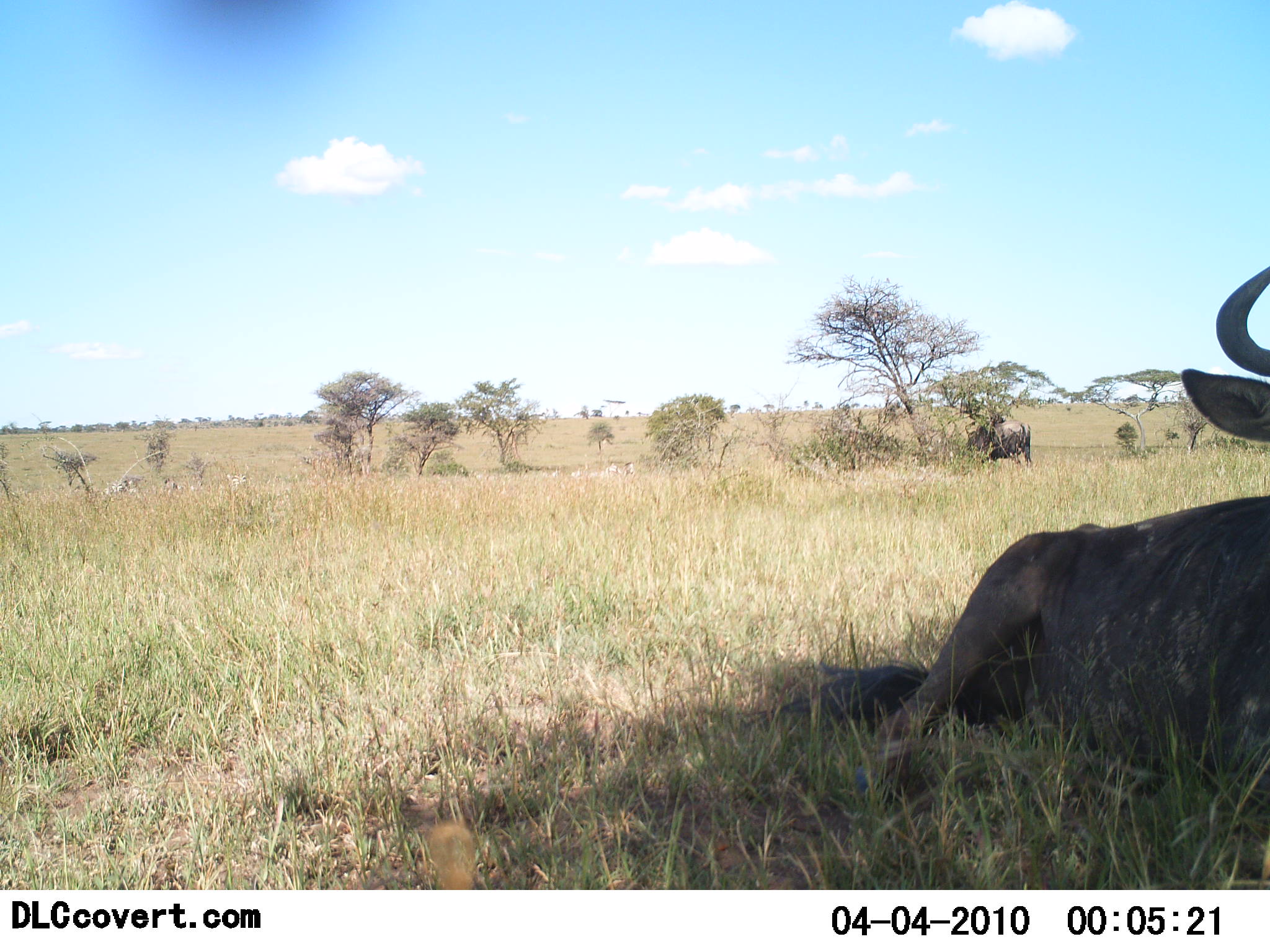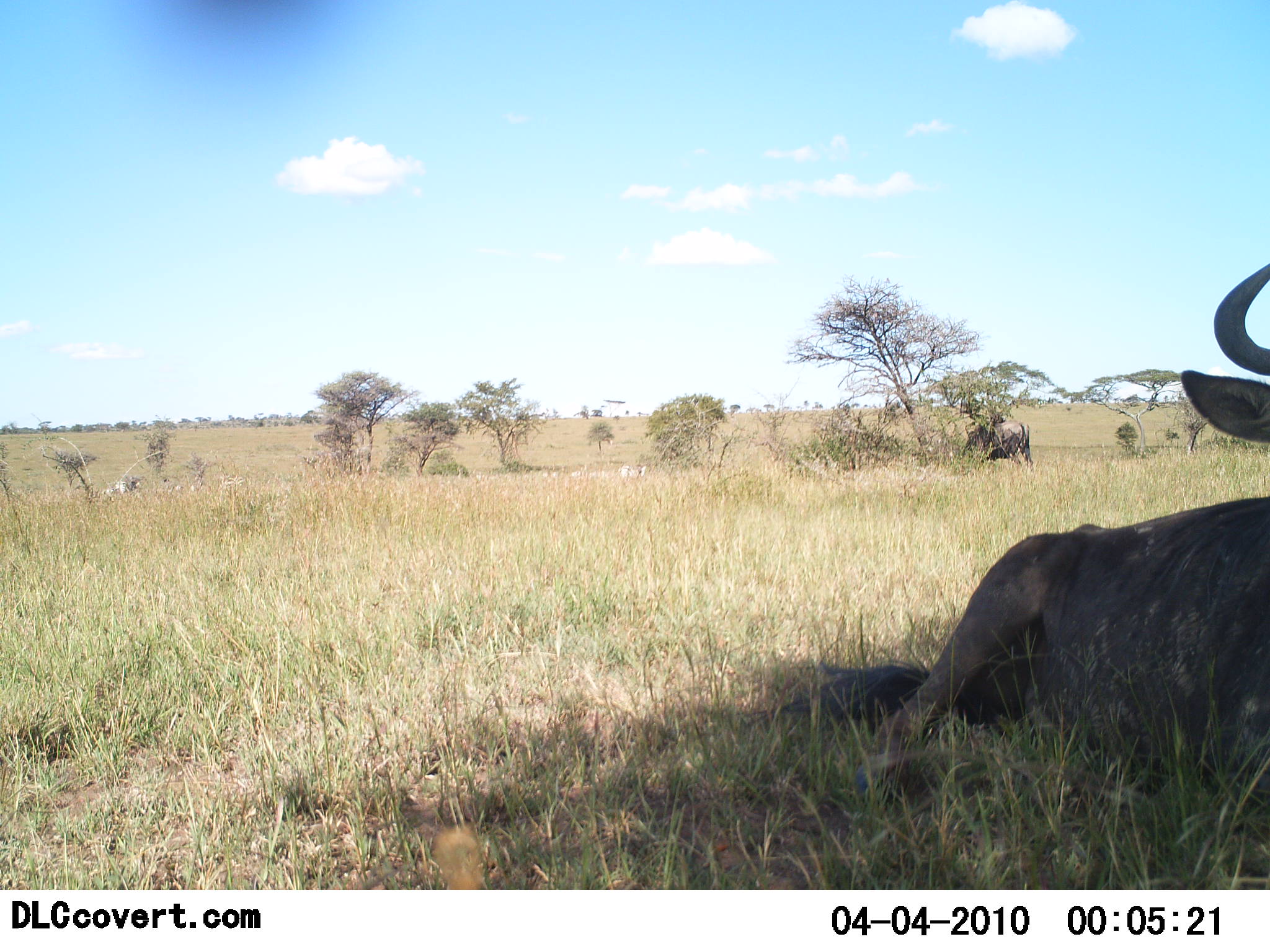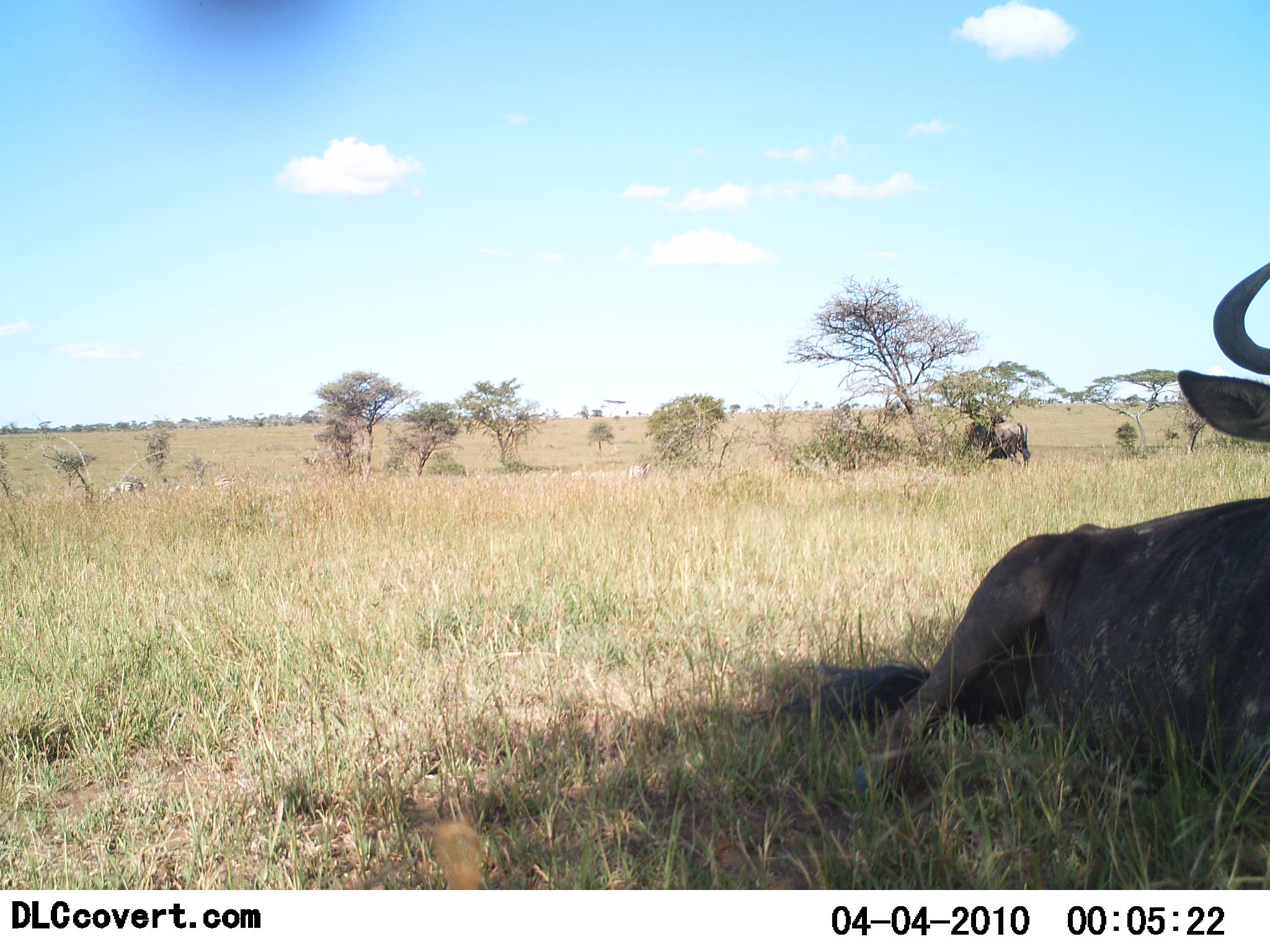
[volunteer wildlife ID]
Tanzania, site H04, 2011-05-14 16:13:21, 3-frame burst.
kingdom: Animalia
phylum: Chordata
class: Mammalia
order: Artiodactyla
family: Bovidae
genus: Connochaetes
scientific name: Connochaetes taurinus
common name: blue wildebeest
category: wildebeest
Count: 2.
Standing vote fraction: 31%.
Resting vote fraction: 100%.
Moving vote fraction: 0%.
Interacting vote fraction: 0%.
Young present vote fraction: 0%.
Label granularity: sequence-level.